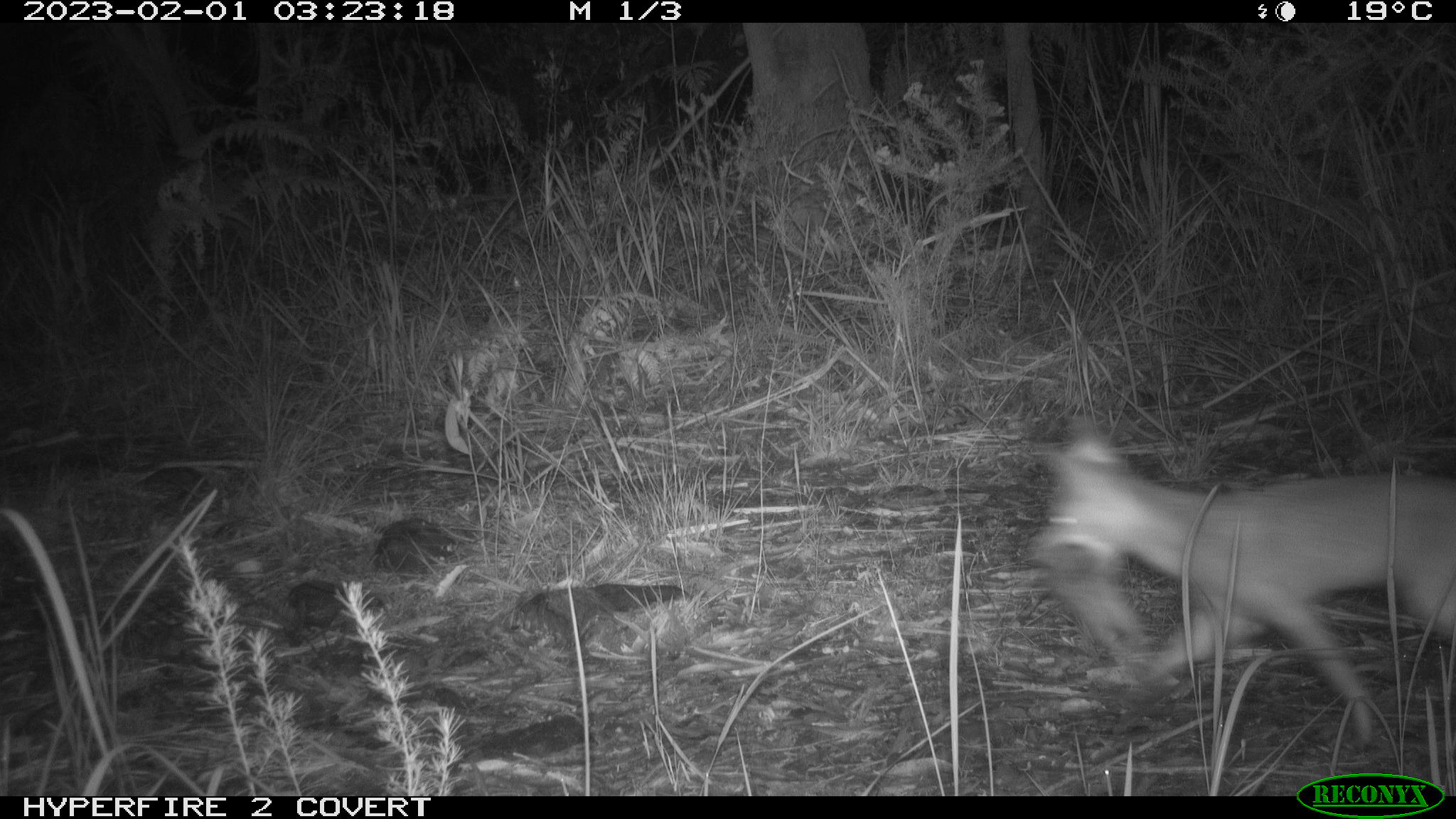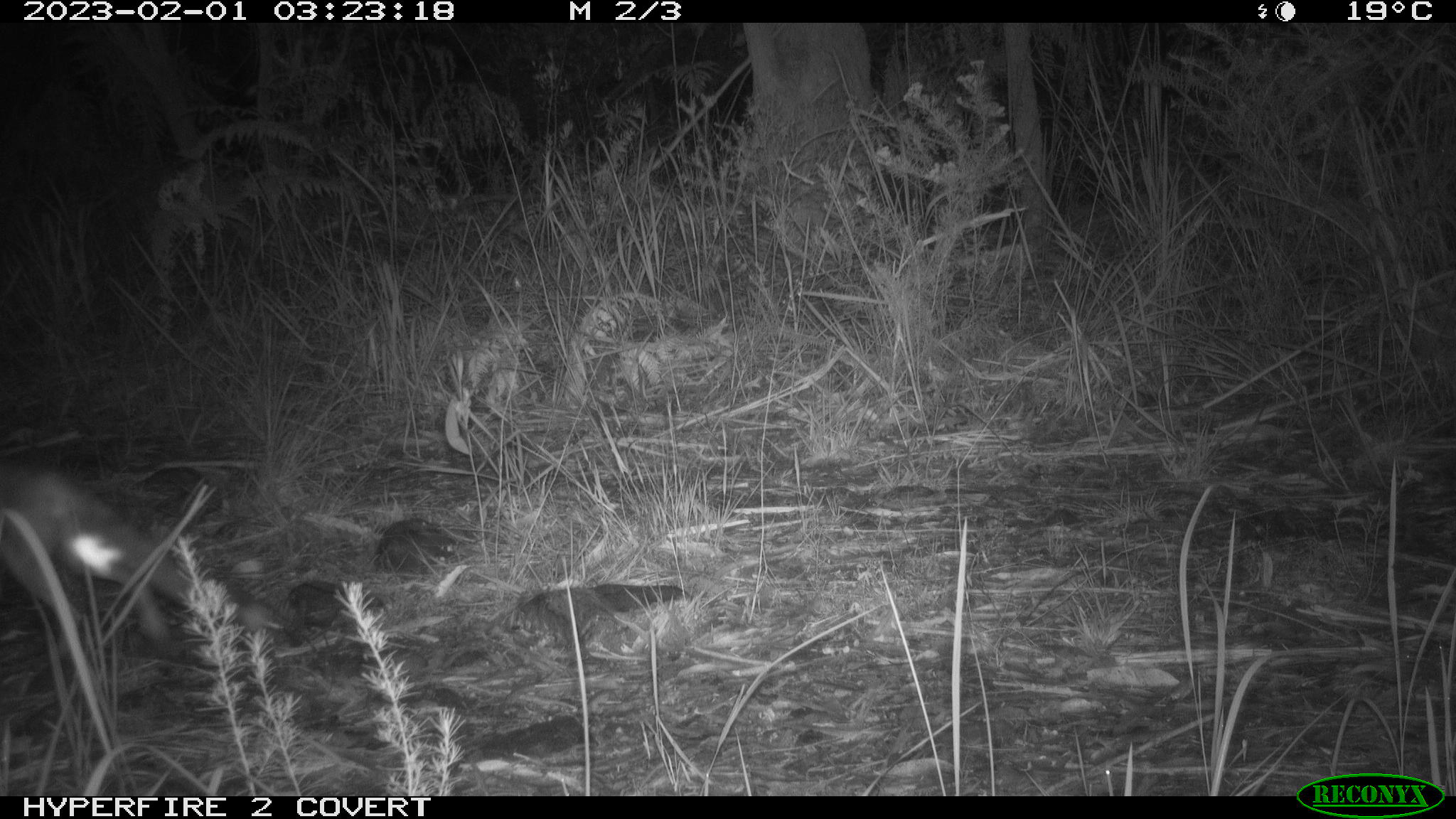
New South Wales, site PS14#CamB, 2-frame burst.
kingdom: Animalia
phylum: Chordata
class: Mammalia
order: Carnivora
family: Canidae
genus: Vulpes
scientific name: Vulpes vulpes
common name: red fox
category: fox